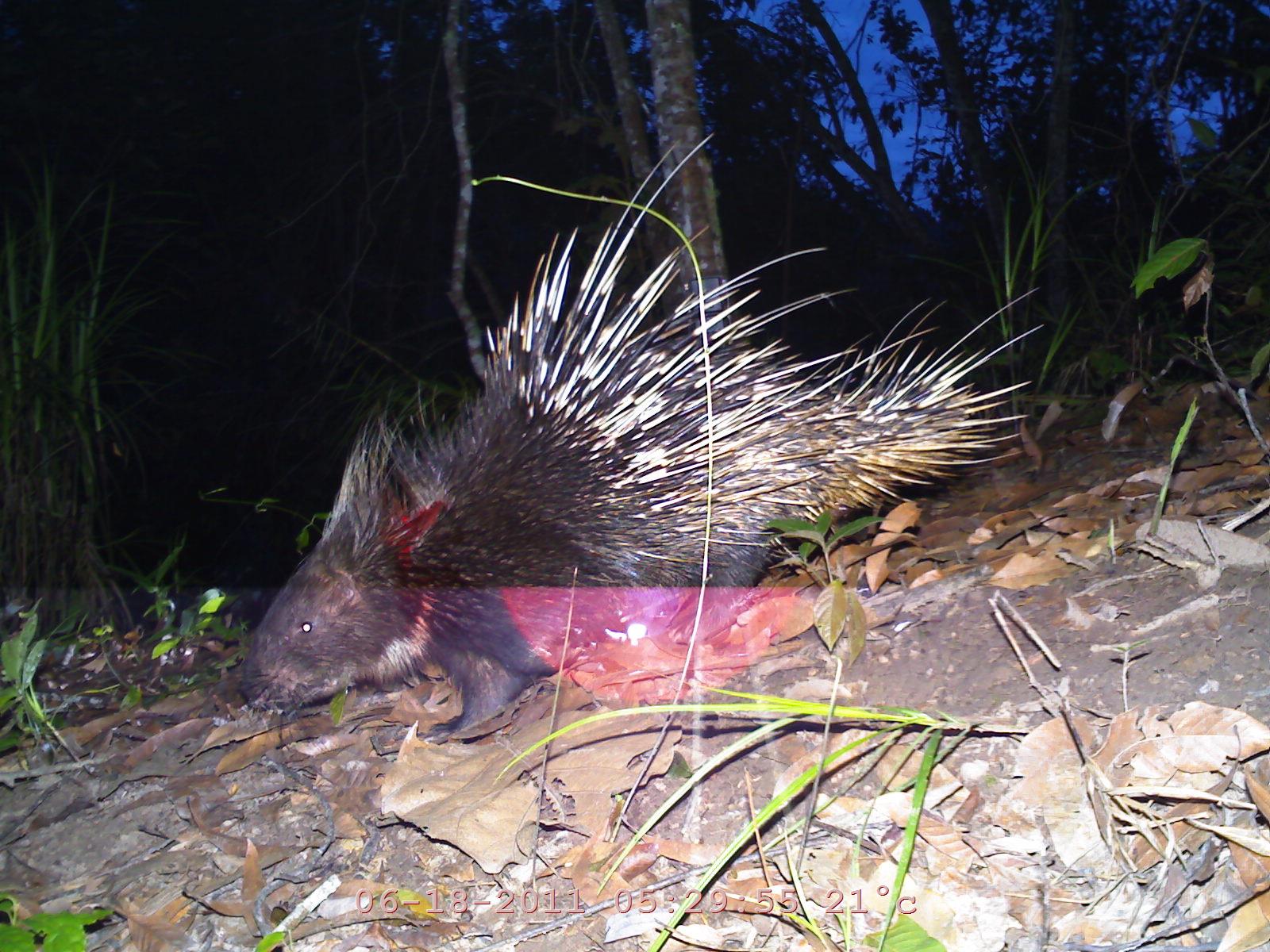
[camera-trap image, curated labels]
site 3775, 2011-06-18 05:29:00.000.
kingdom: Animalia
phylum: Chordata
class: Mammalia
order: Rodentia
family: Hystricidae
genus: Hystrix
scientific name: Hystrix brachyura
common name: east asian porcupine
Hystrix brachyura (east asian porcupine), count 1.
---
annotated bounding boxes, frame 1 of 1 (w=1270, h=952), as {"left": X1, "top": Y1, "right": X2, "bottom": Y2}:
hystrix brachyura: {"left": 234, "top": 129, "right": 1044, "bottom": 743}